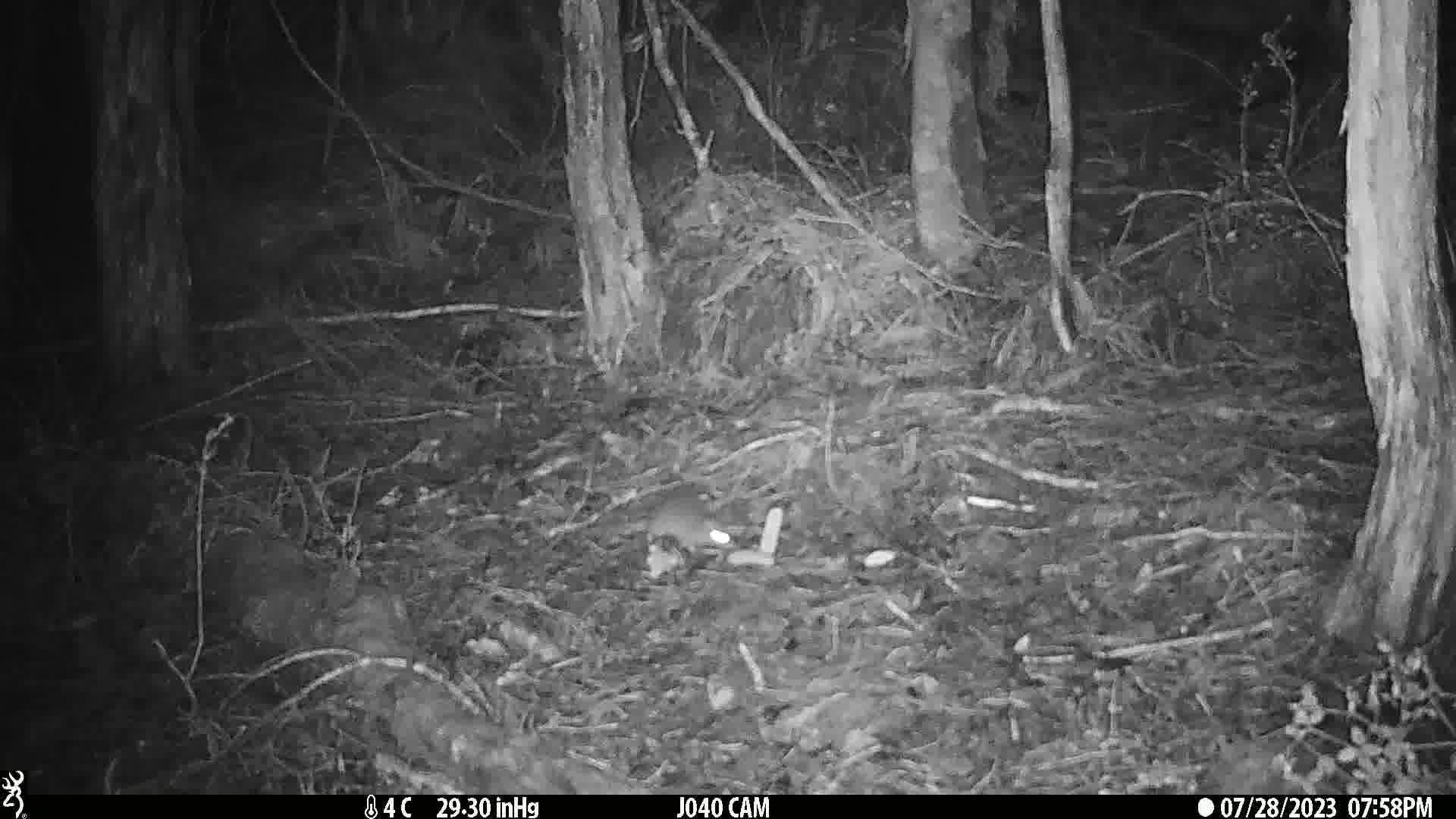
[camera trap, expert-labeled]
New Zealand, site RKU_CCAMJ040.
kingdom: Animalia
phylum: Chordata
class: Mammalia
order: Rodentia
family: Muridae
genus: Rattus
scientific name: Rattus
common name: rat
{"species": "rat (Rattus)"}